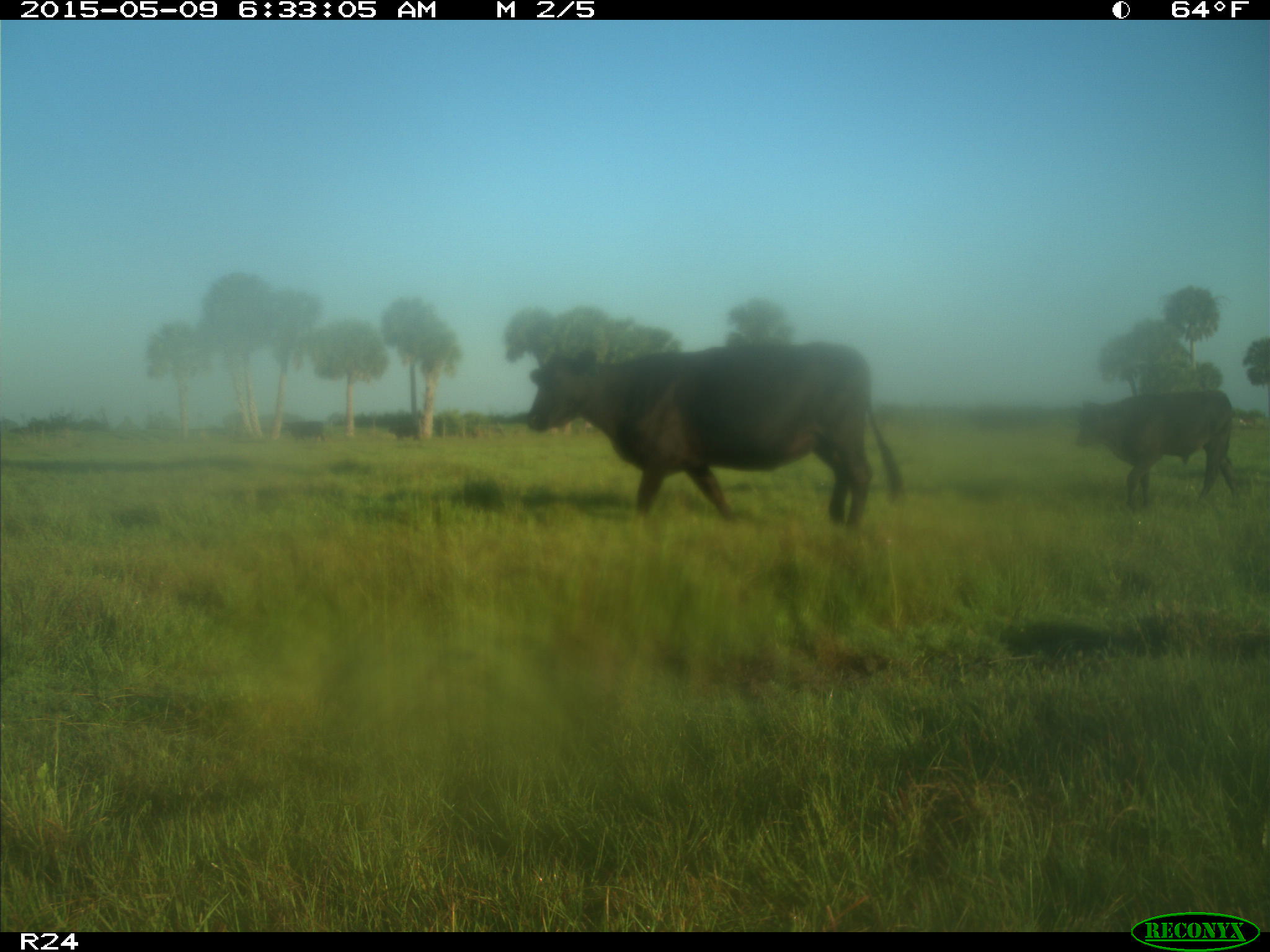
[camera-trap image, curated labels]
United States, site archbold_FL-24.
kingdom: Animalia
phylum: Chordata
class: Mammalia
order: Artiodactyla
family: Bovidae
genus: Bos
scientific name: Bos taurus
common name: domestic cow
Bos taurus (domestic cow).